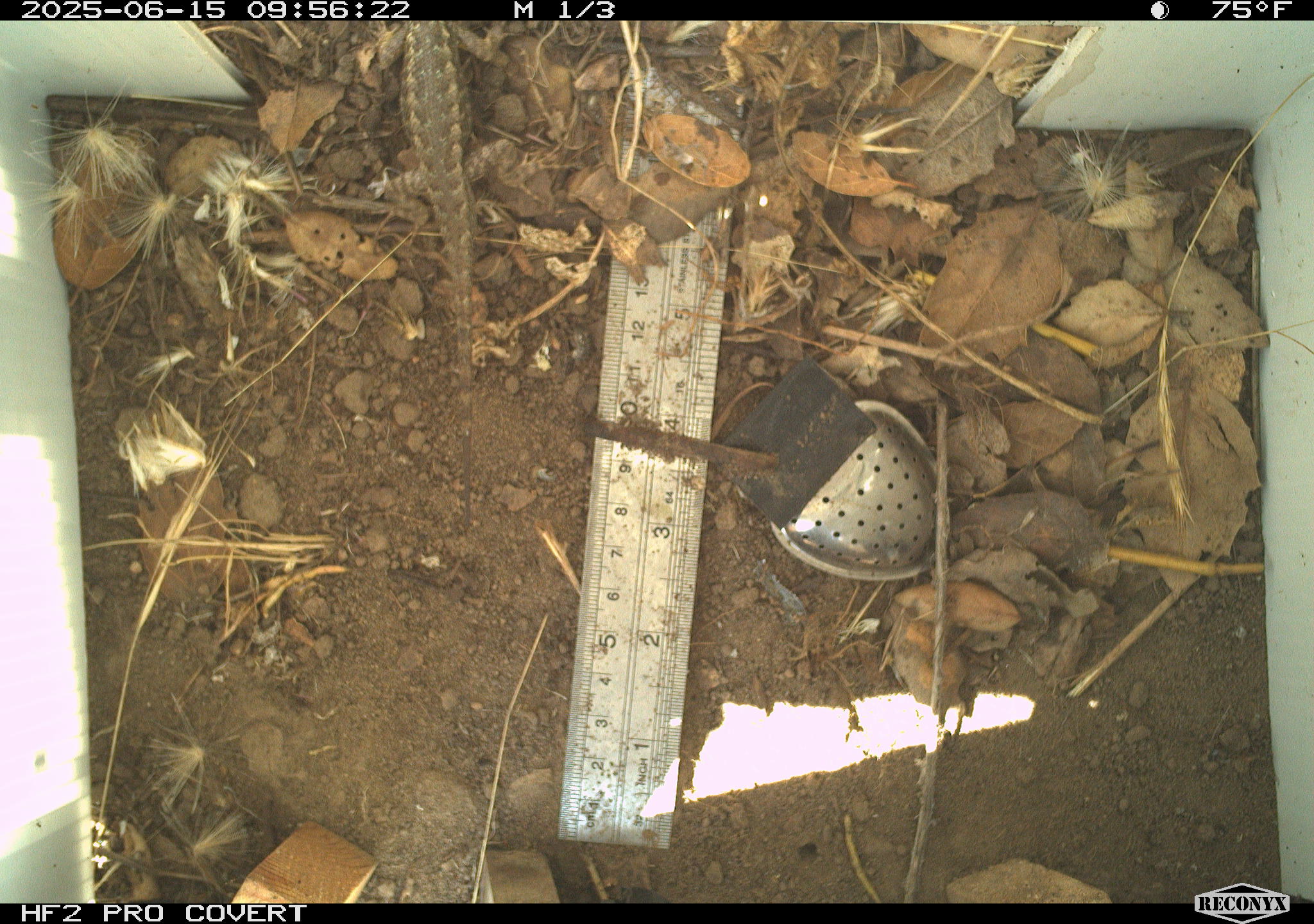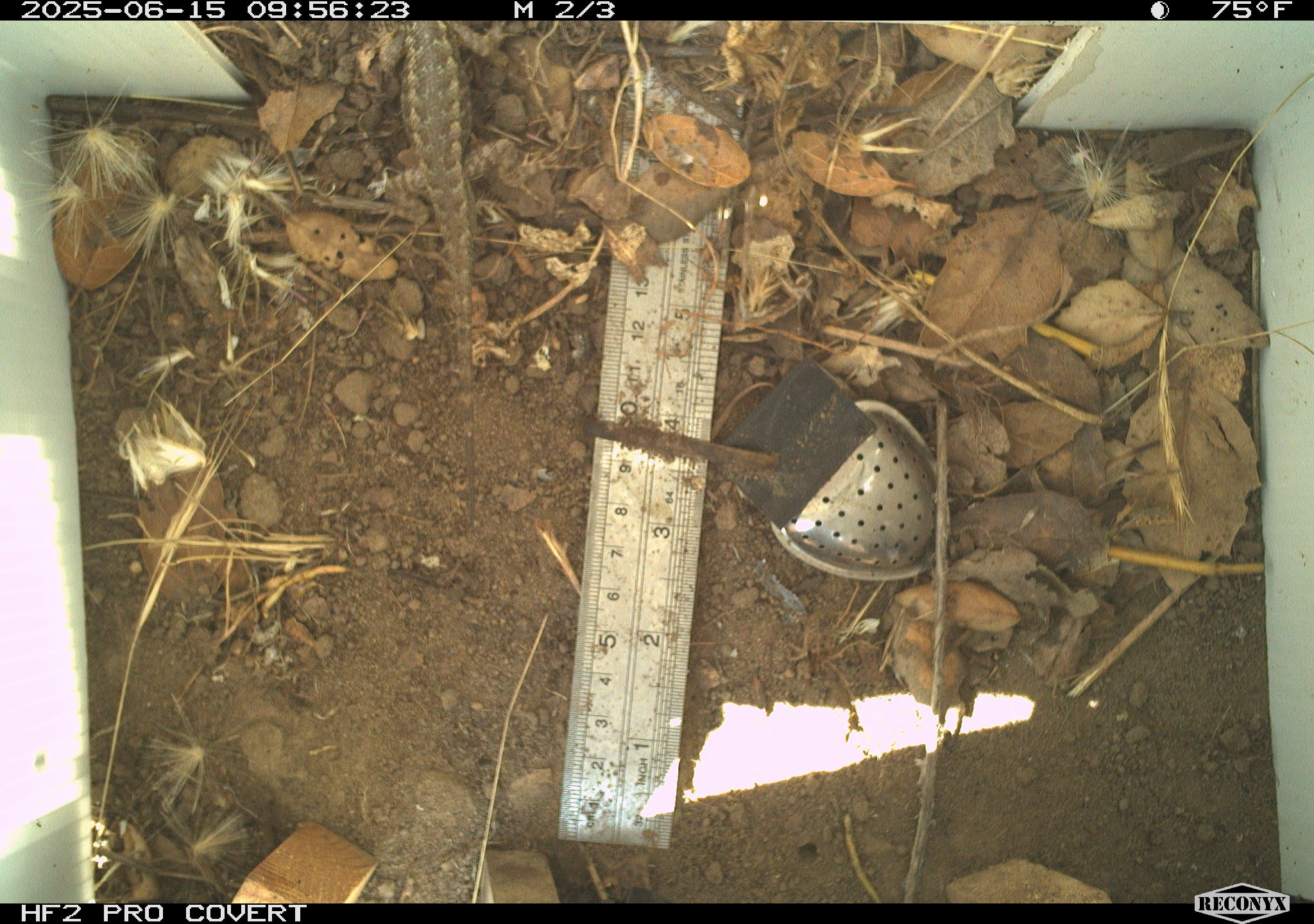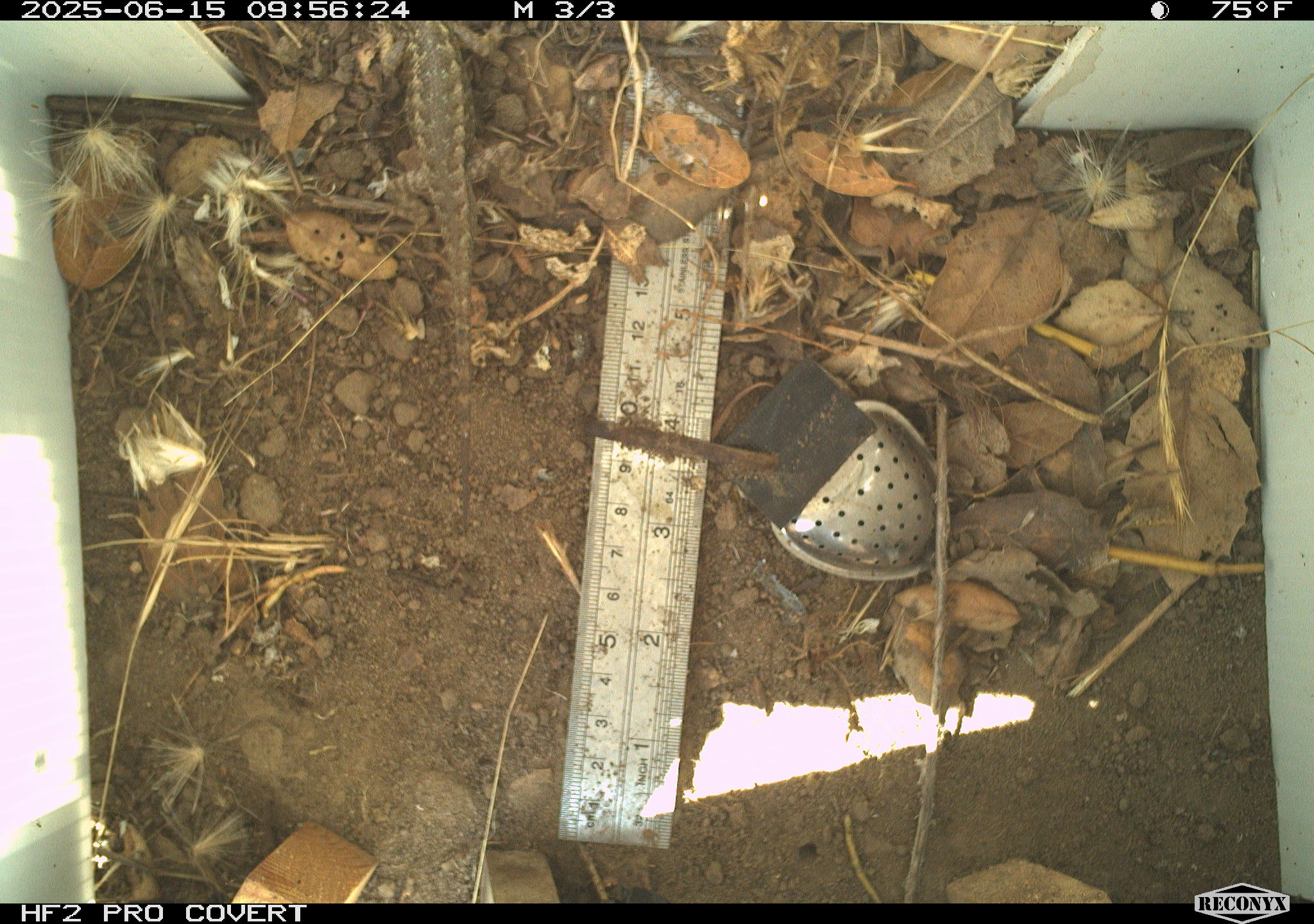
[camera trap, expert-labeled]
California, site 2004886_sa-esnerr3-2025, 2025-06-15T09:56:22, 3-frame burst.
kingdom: Animalia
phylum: Chordata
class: Reptilia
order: Squamata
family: Phrynosomatidae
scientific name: Phrynosomatidae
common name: north american spiny lizards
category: sceloporus/uta species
Sceloporus/uta species (north american spiny lizards) (Phrynosomatidae).